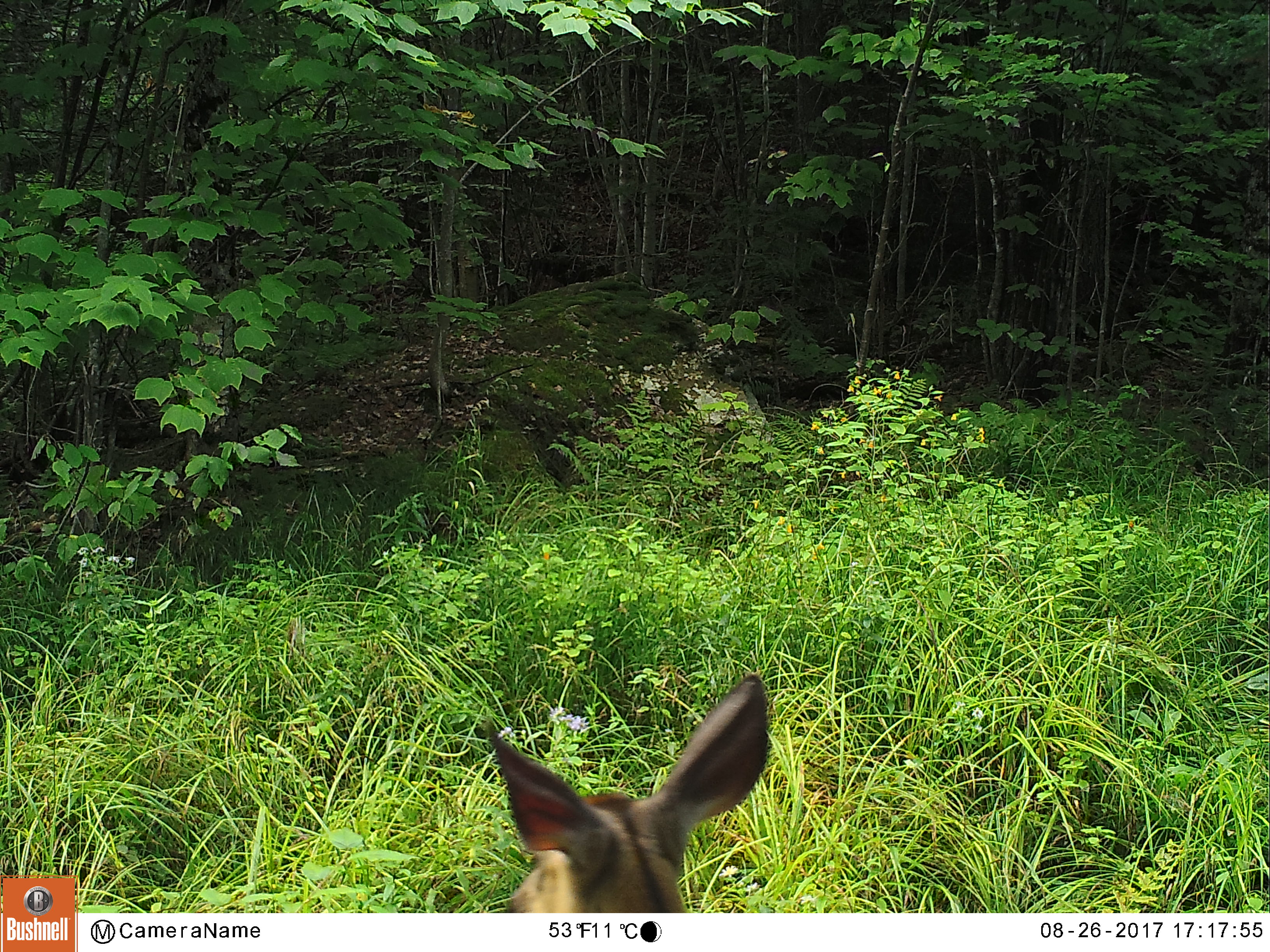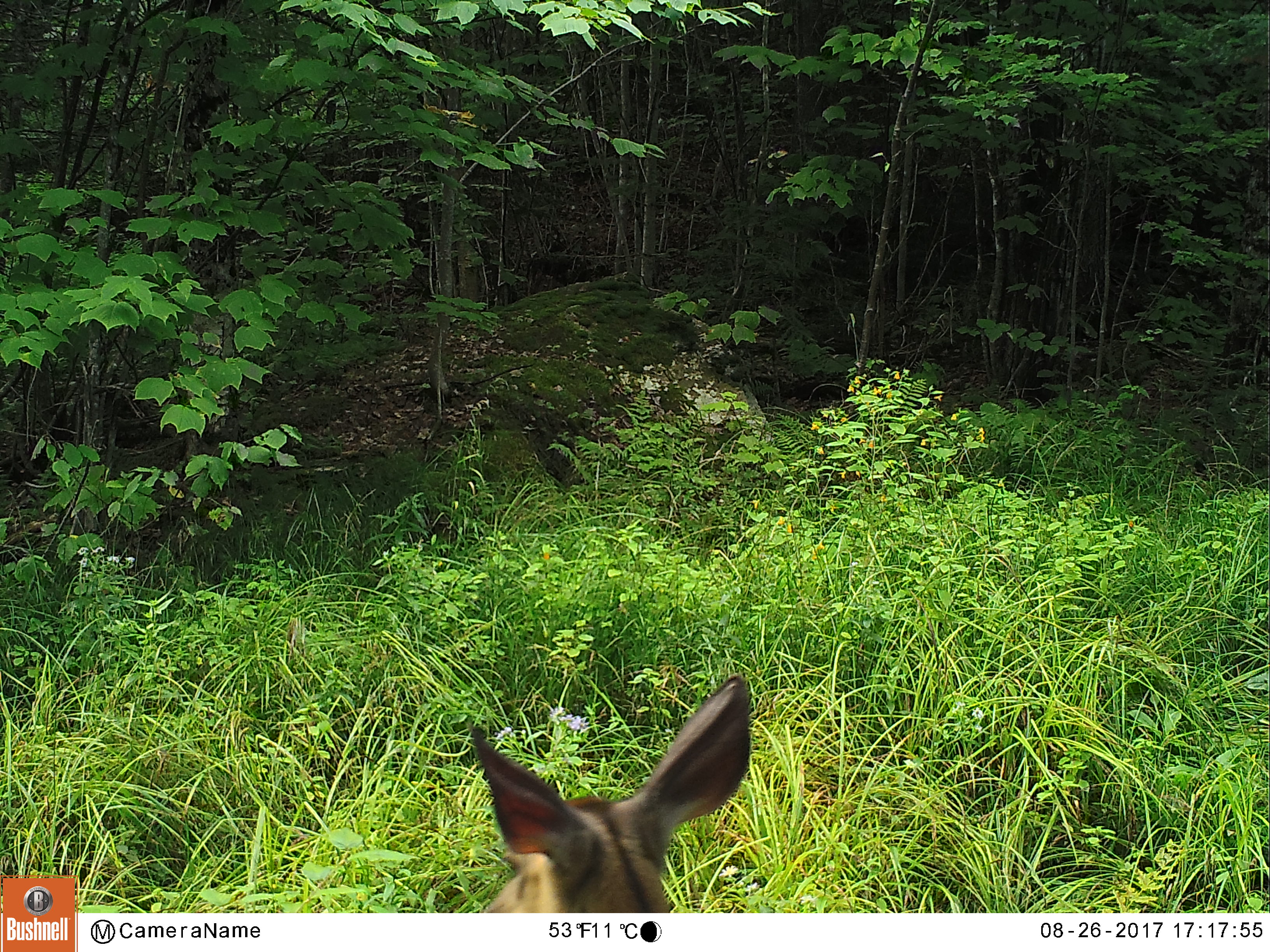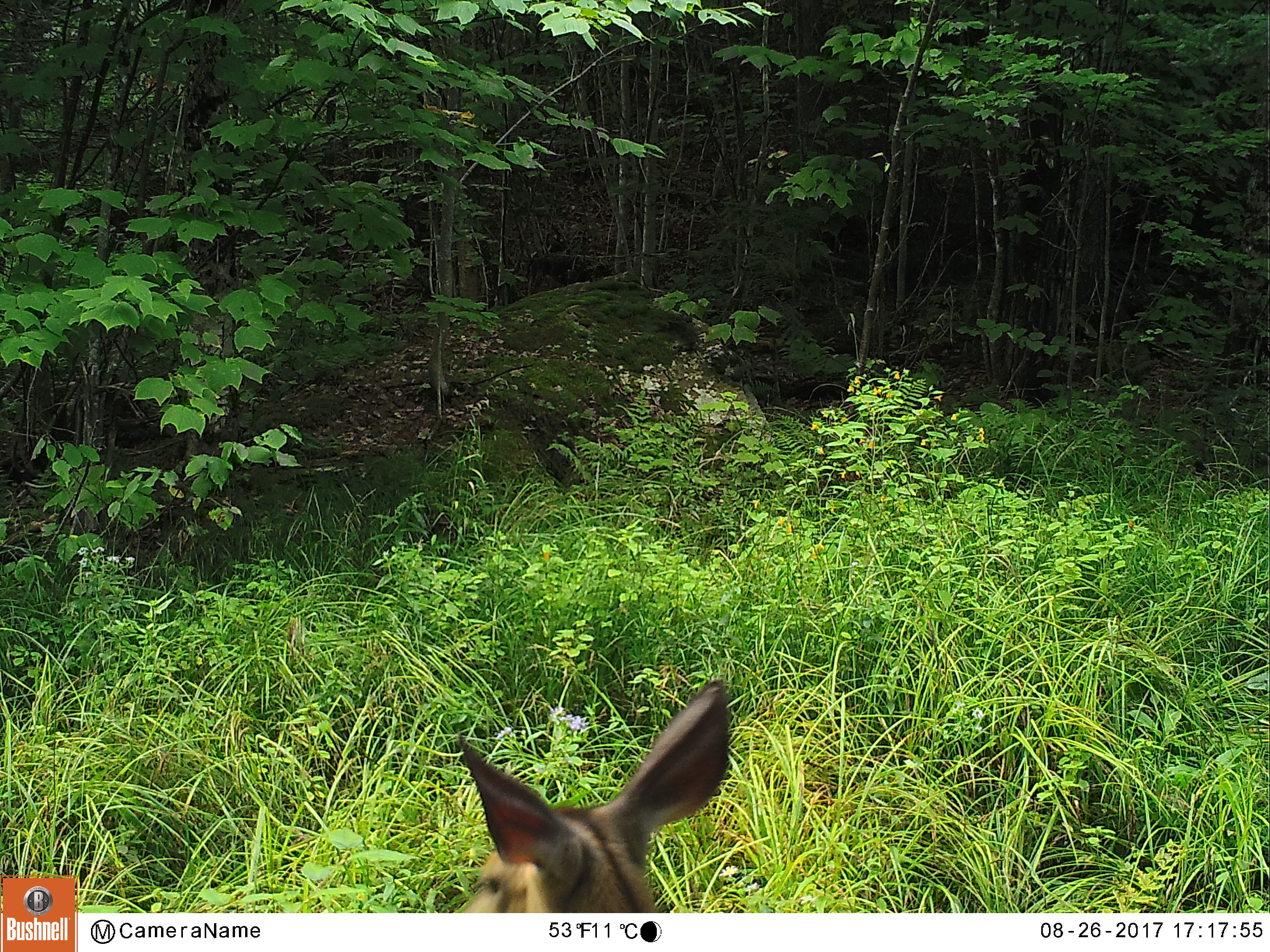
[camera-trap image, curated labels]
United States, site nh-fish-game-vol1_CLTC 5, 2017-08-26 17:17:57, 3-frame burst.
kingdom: Animalia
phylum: Chordata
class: Mammalia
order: Artiodactyla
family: Cervidae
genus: Odocoileus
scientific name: Odocoileus virginianus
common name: white-tailed deer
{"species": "white-tailed deer (Odocoileus virginianus)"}